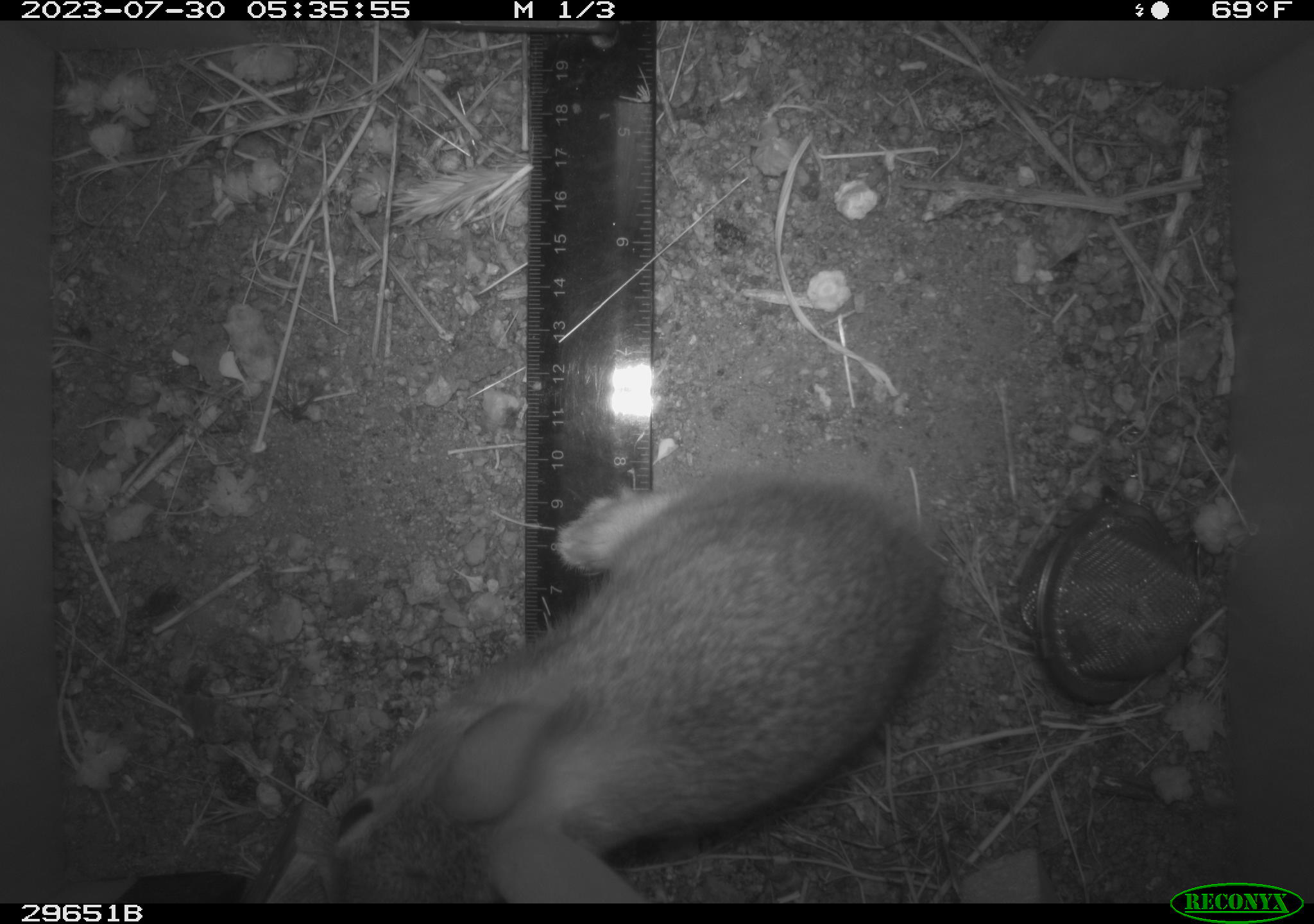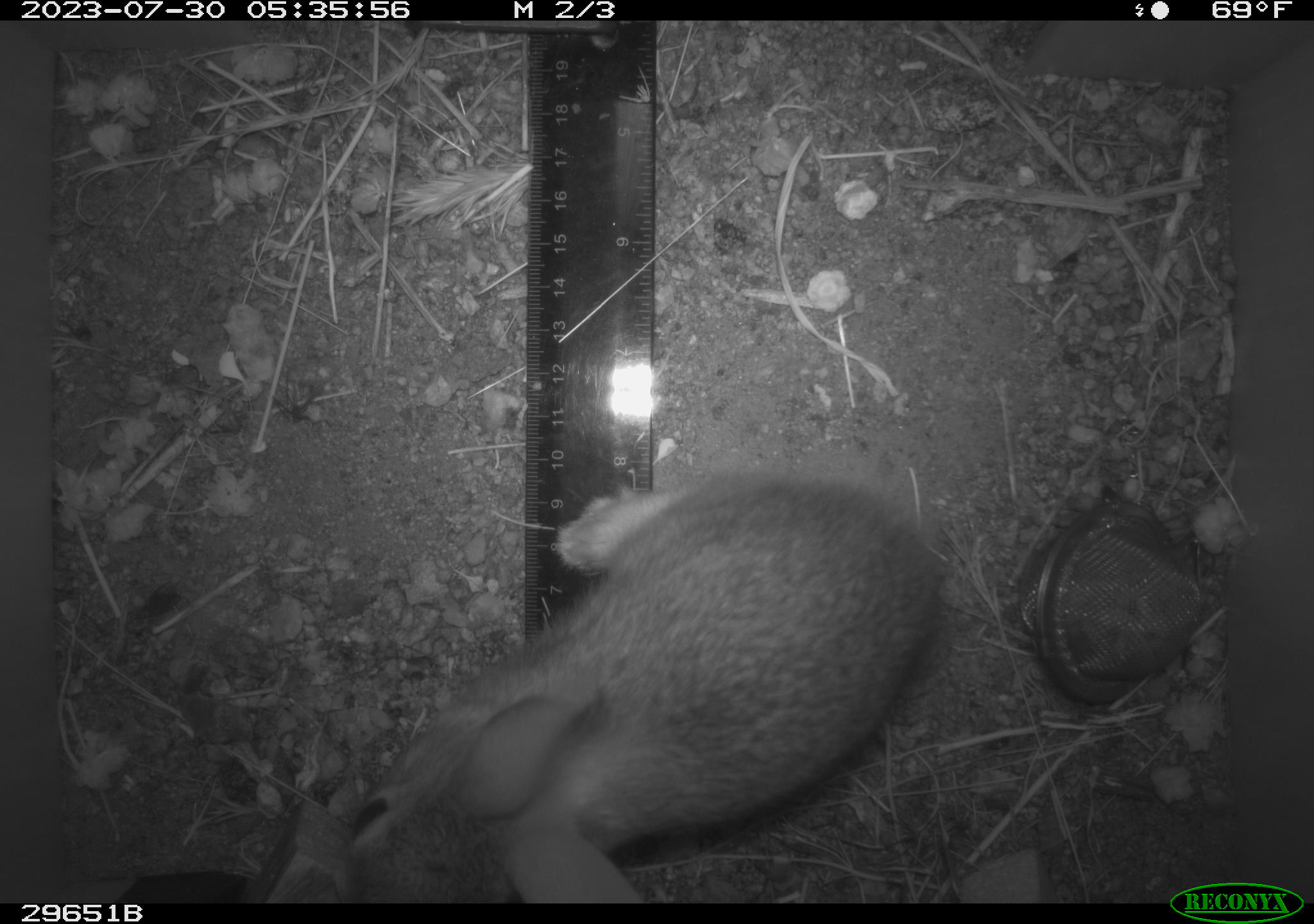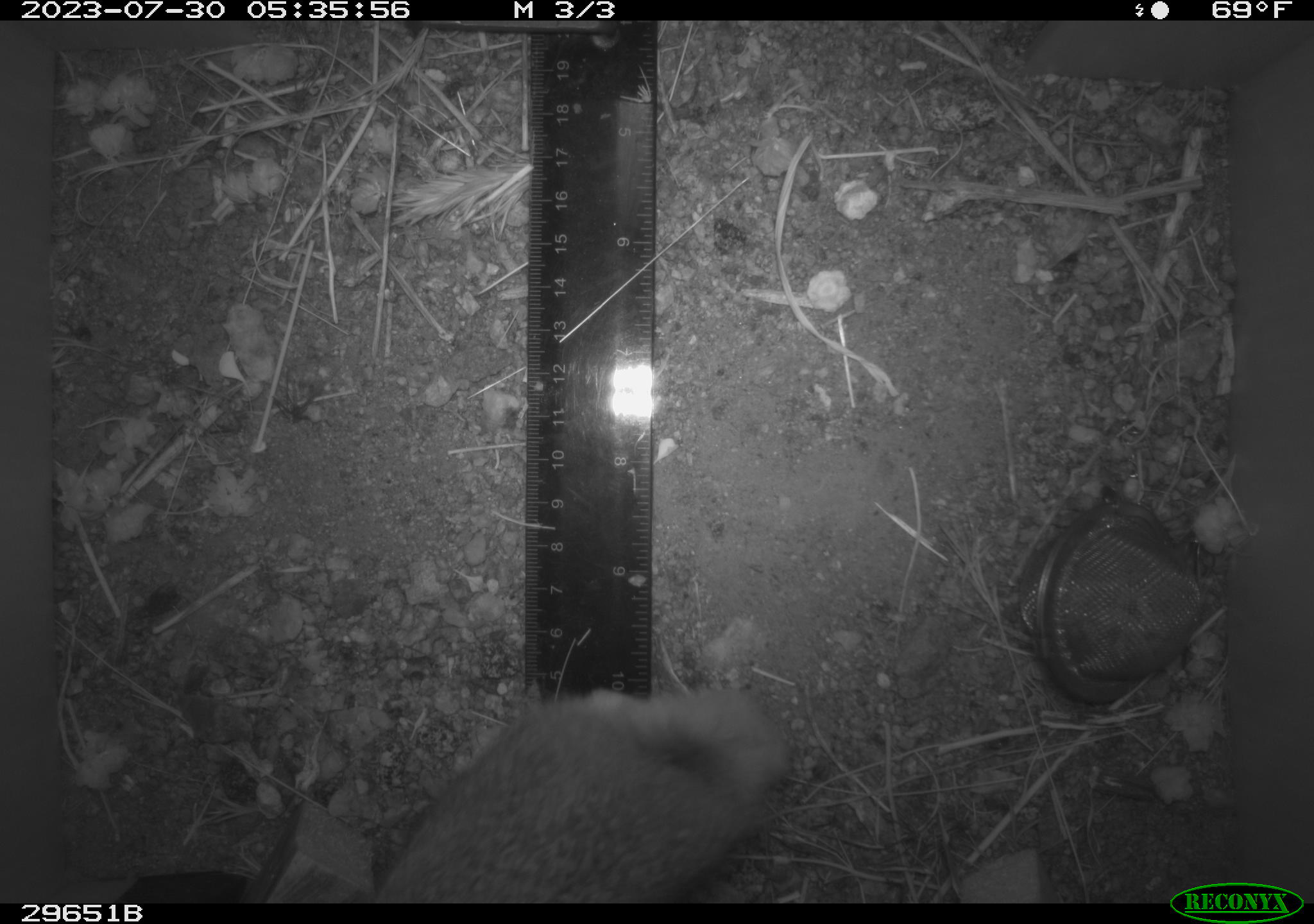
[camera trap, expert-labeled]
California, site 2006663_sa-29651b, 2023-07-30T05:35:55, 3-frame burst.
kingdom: Animalia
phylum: Chordata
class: Mammalia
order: Lagomorpha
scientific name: Lagomorpha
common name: hares, rabbits, and pikas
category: lagomorpha order